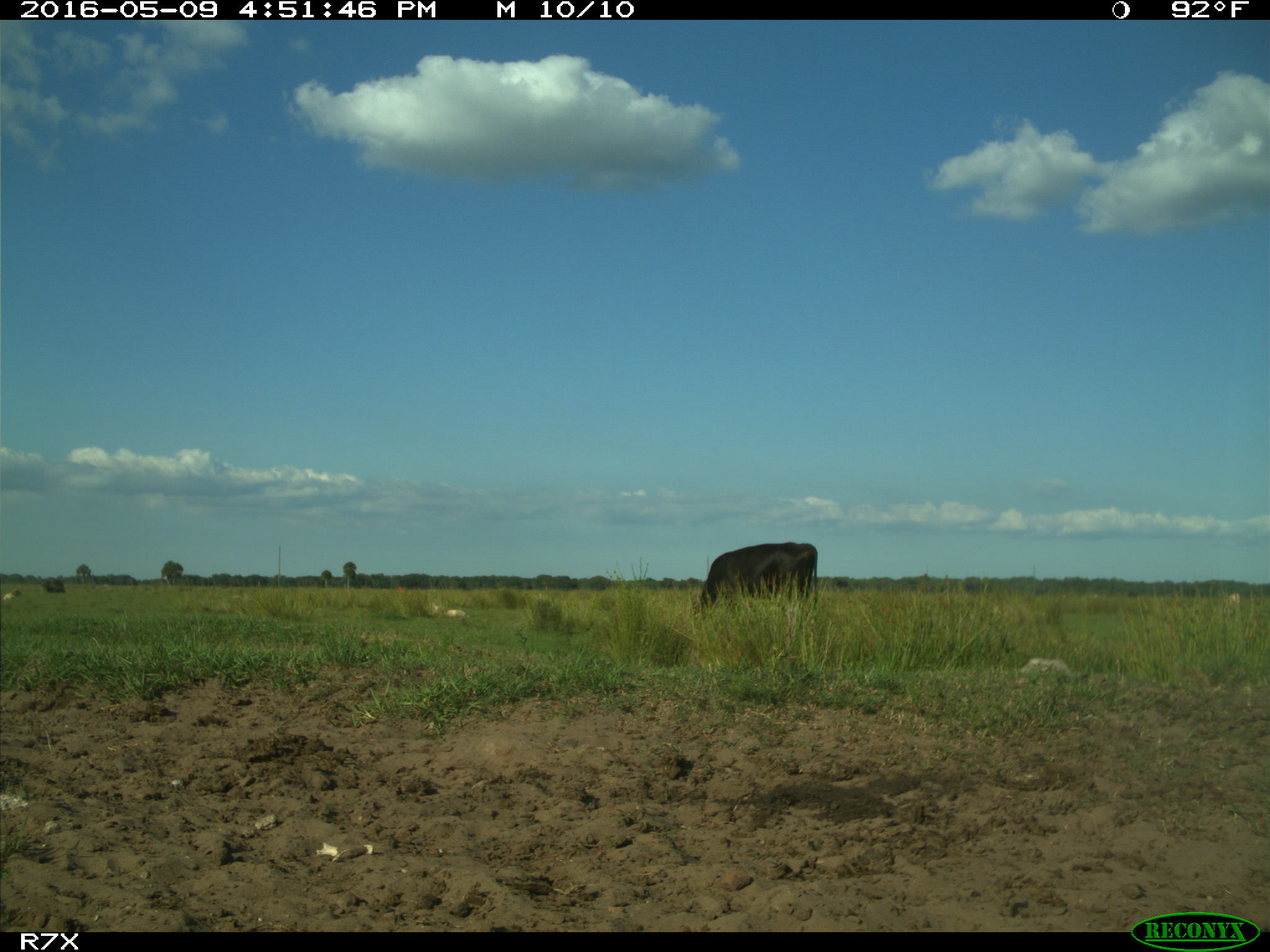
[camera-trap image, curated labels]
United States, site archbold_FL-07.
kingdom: Animalia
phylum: Chordata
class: Mammalia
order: Artiodactyla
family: Bovidae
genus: Bos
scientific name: Bos taurus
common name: domestic cow